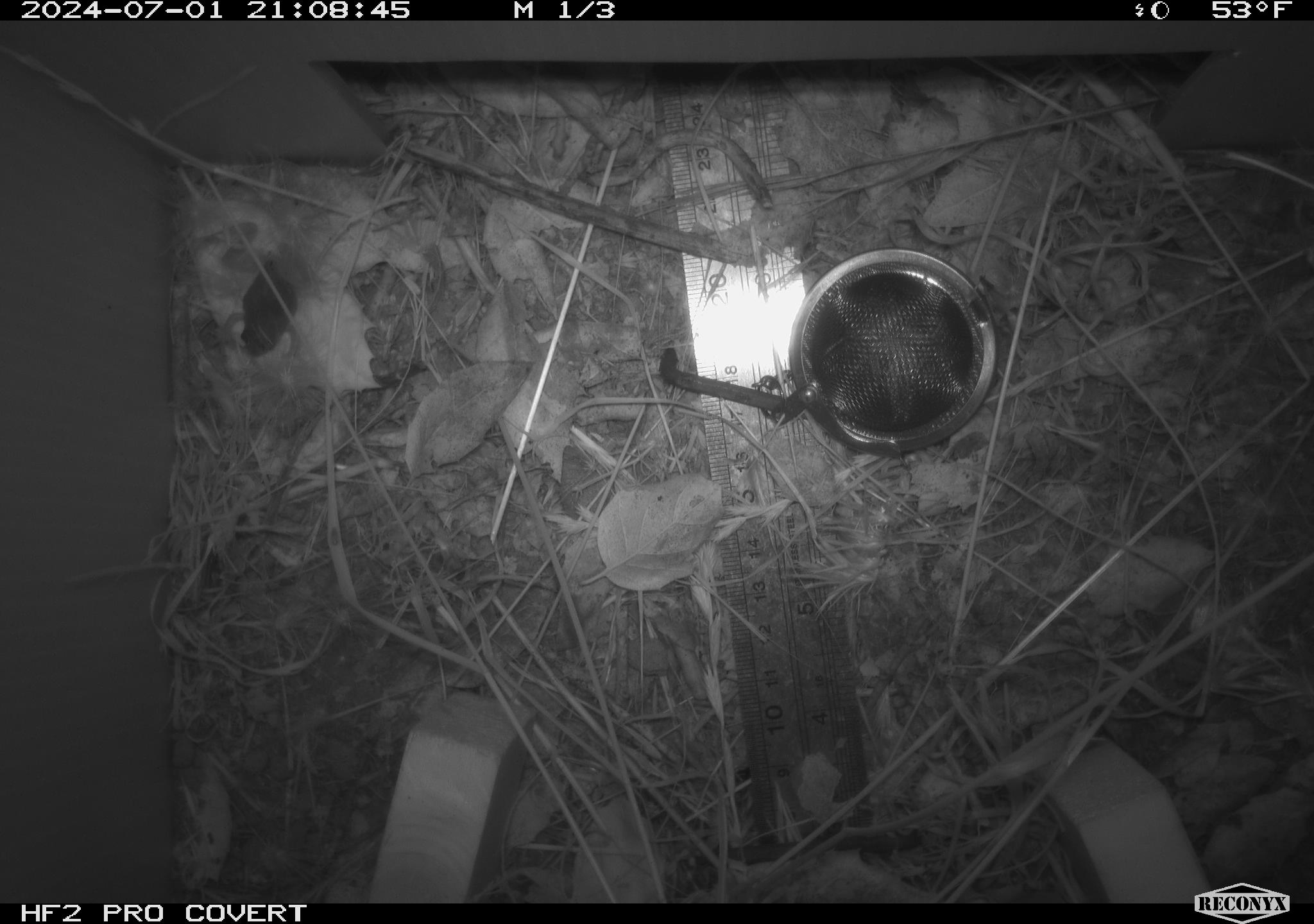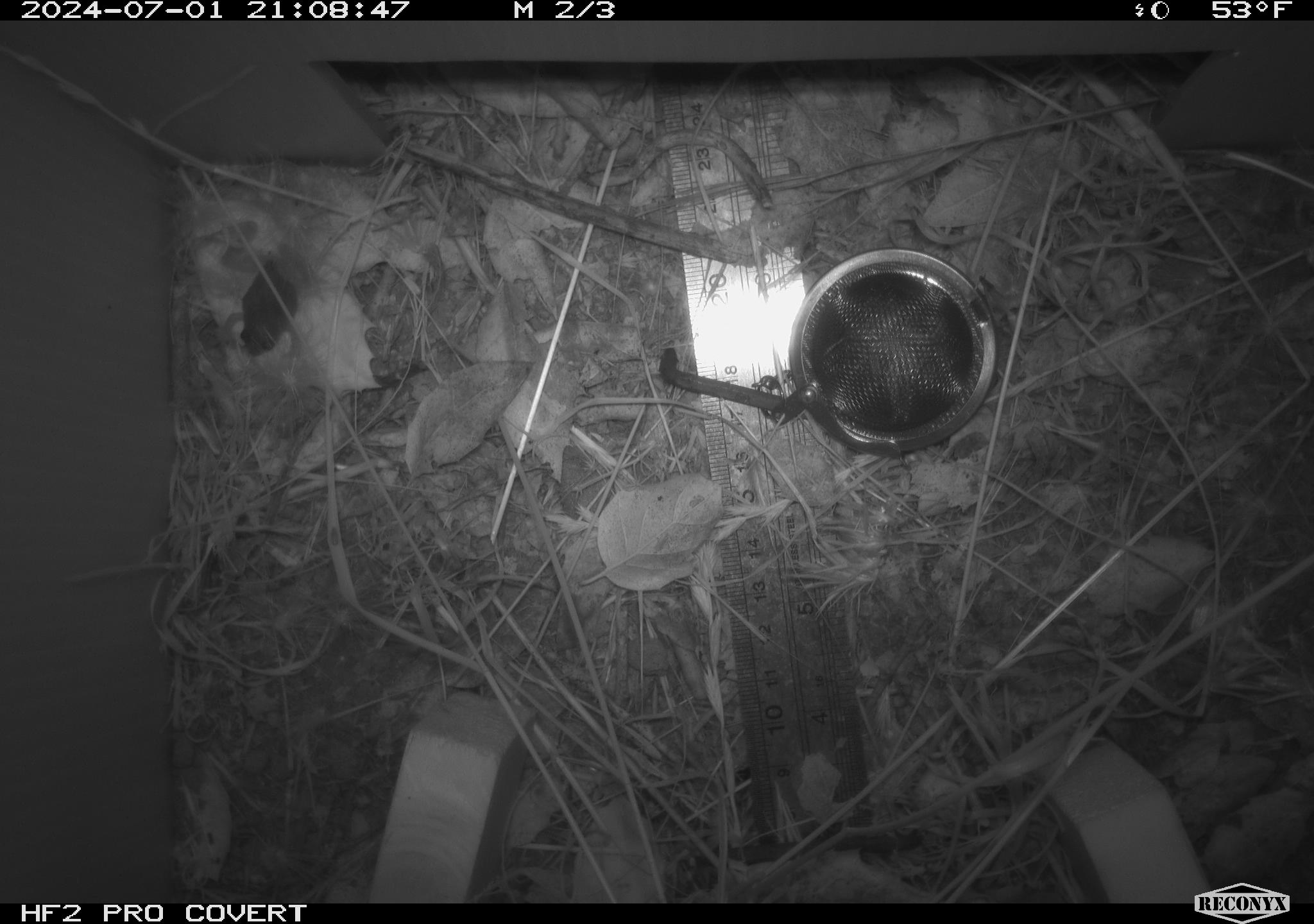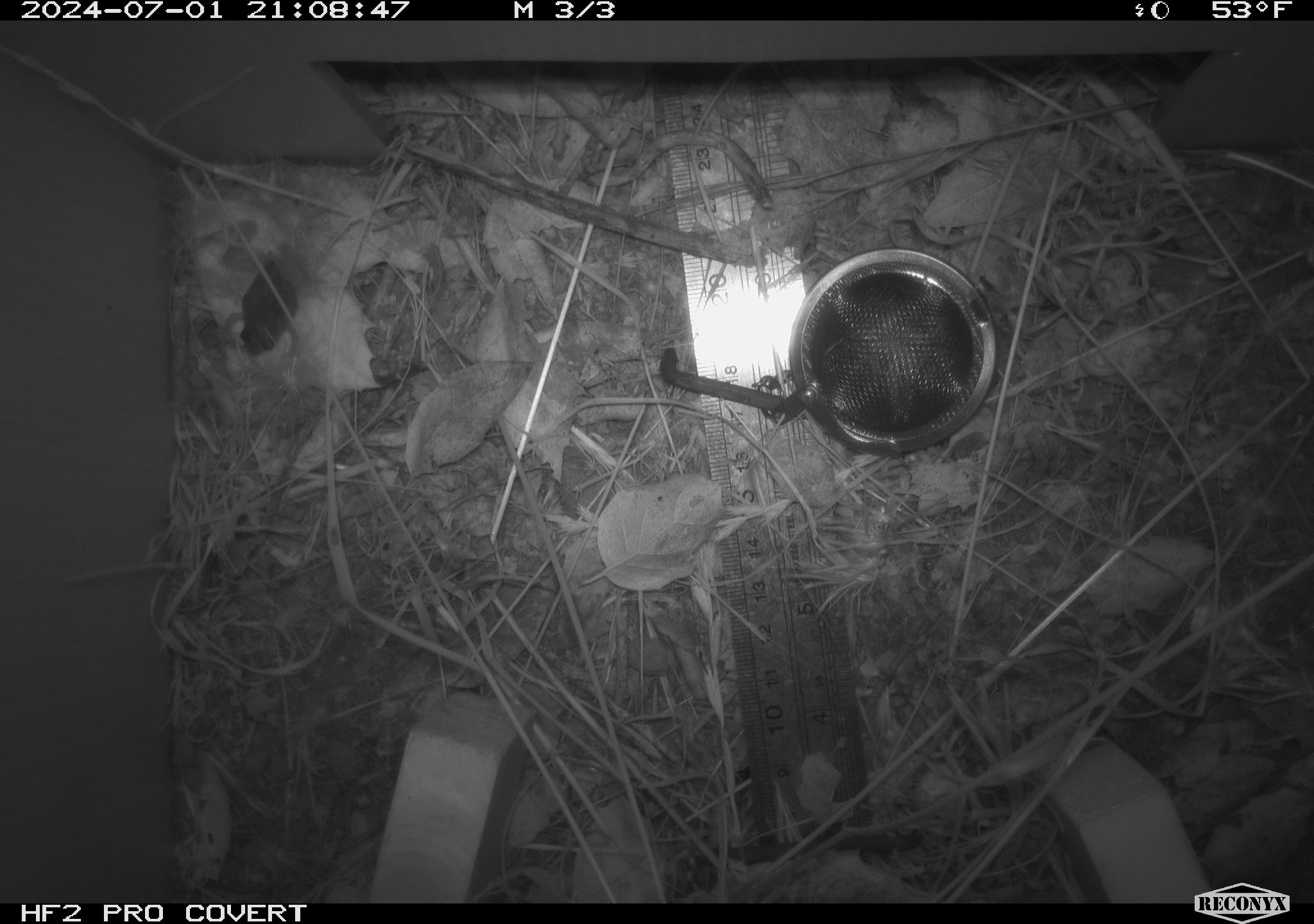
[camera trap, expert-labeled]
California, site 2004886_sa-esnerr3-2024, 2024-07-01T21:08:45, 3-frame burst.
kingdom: Animalia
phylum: Chordata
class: Amphibia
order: Anura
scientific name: Anura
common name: frogs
Frogs (Anura).